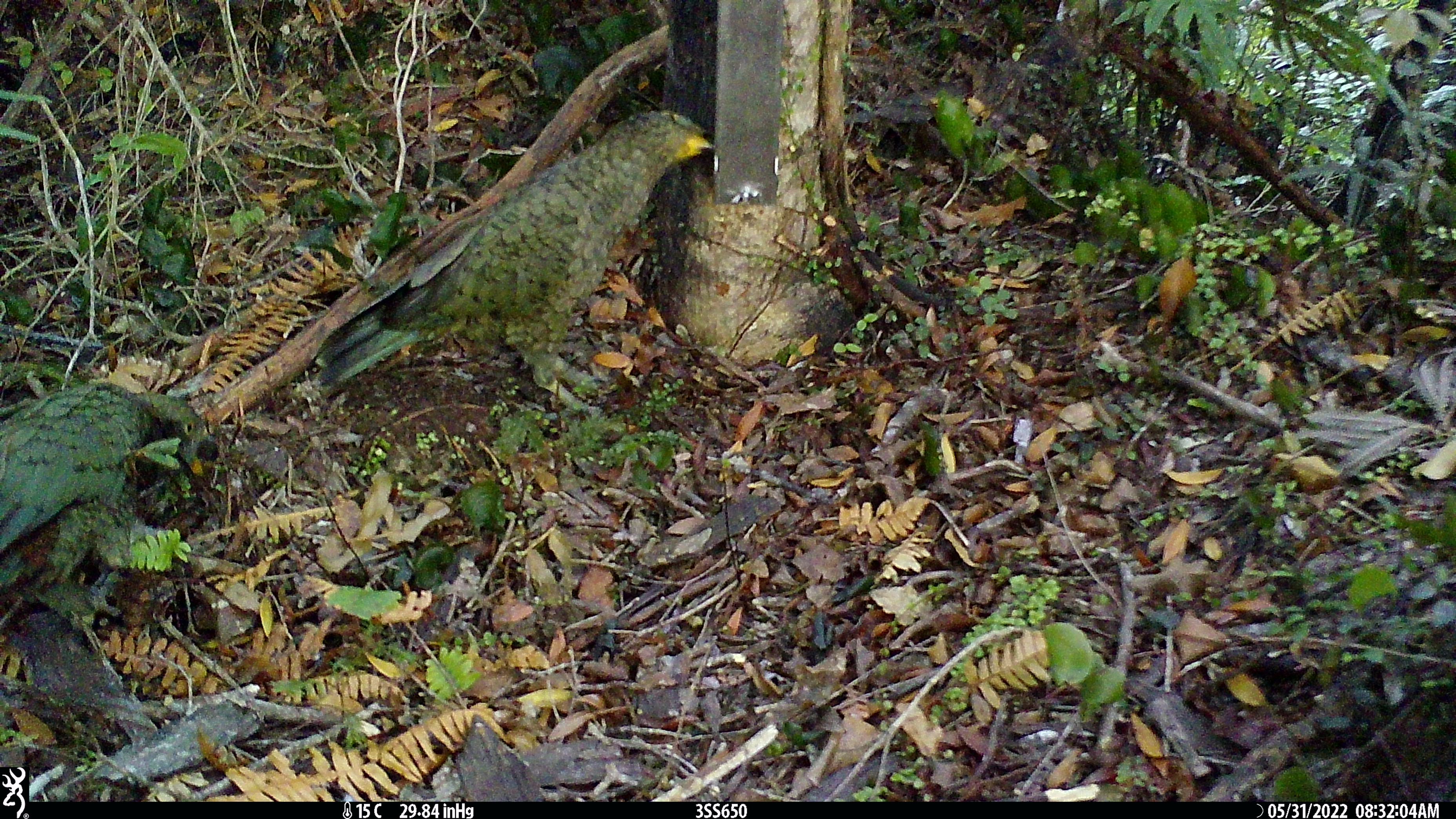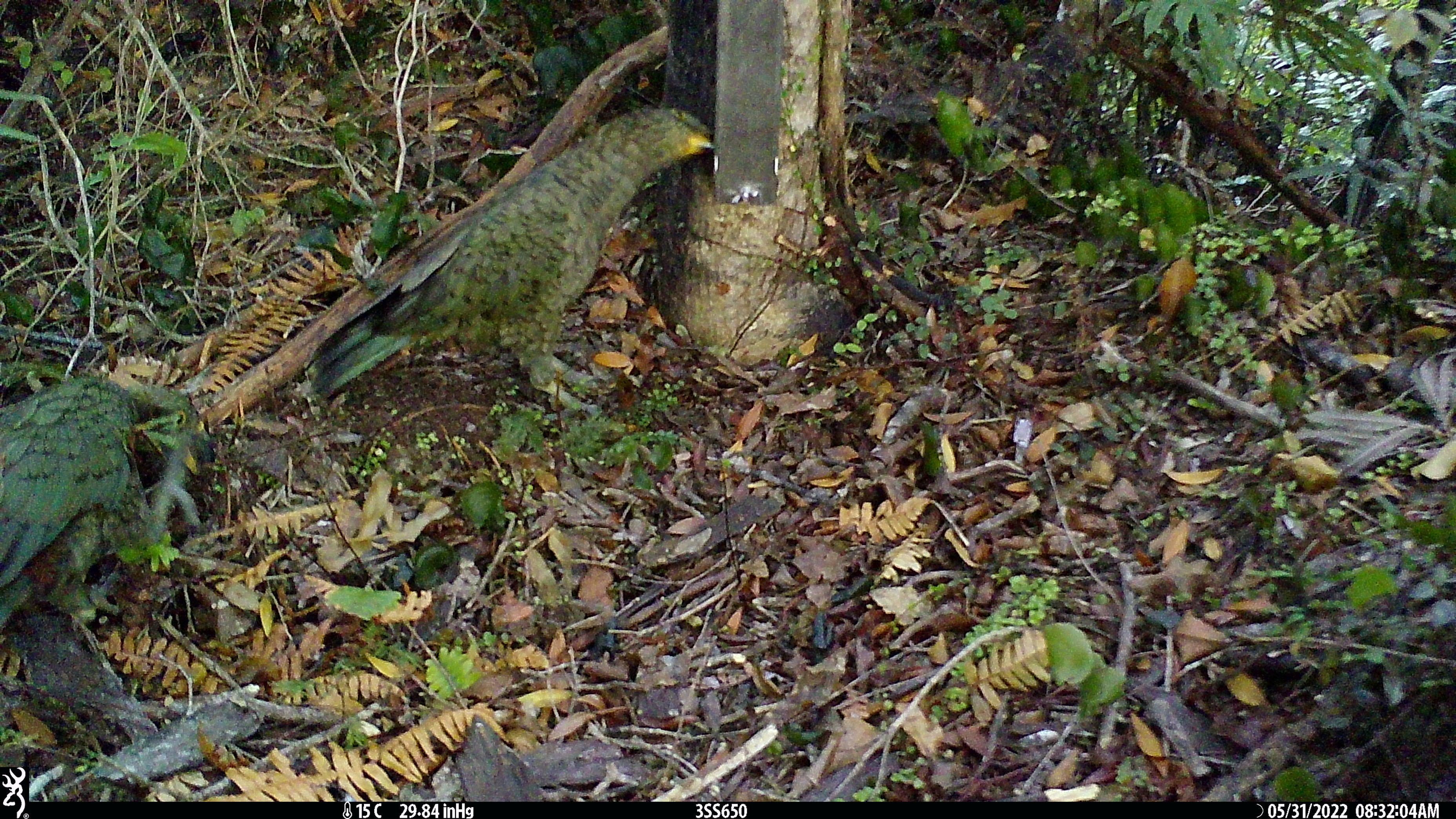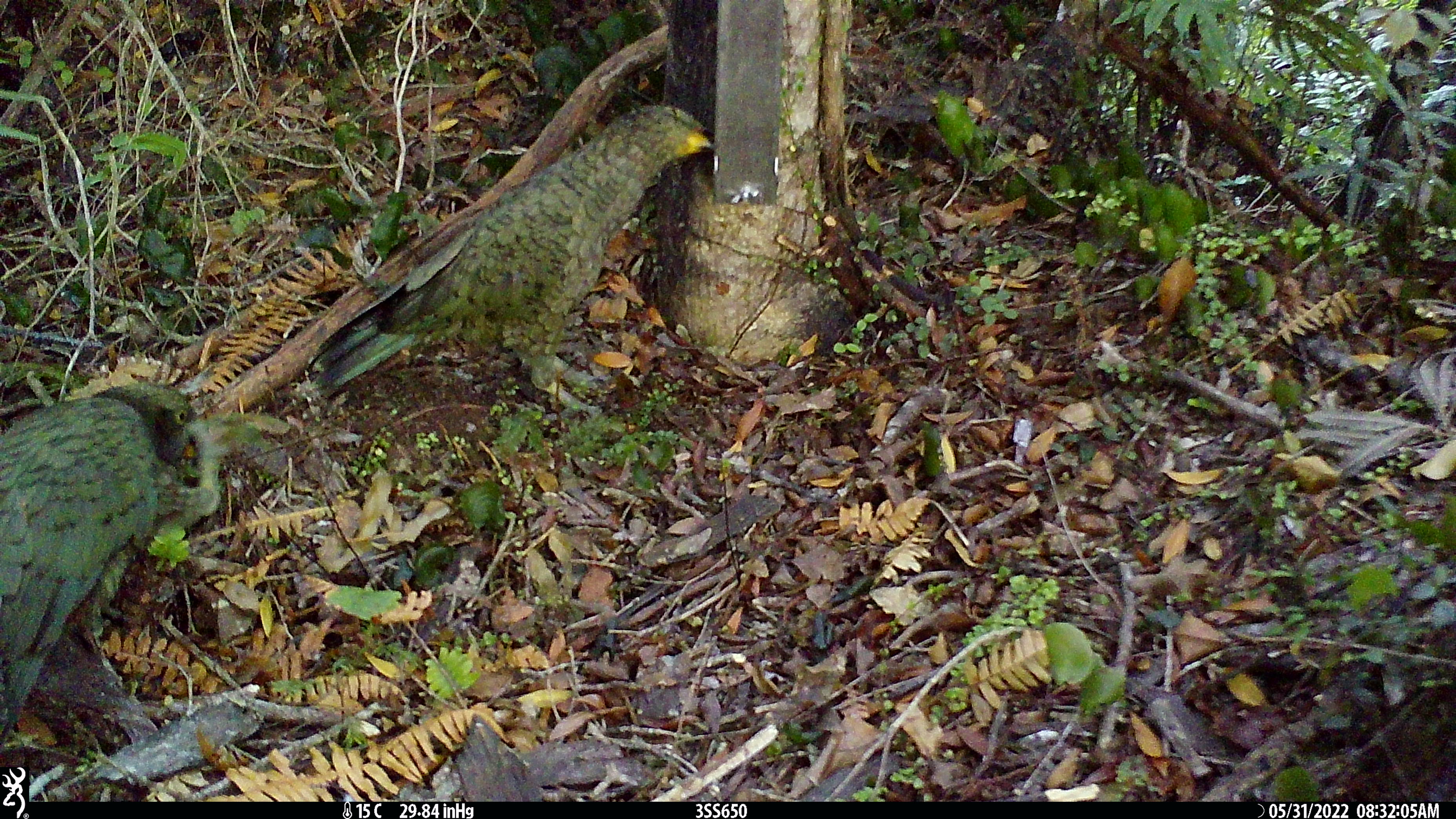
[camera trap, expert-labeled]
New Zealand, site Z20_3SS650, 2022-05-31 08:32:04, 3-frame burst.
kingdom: Animalia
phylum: Chordata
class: Aves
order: Psittaciformes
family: Strigopidae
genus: Nestor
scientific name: Nestor notabilis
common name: kea